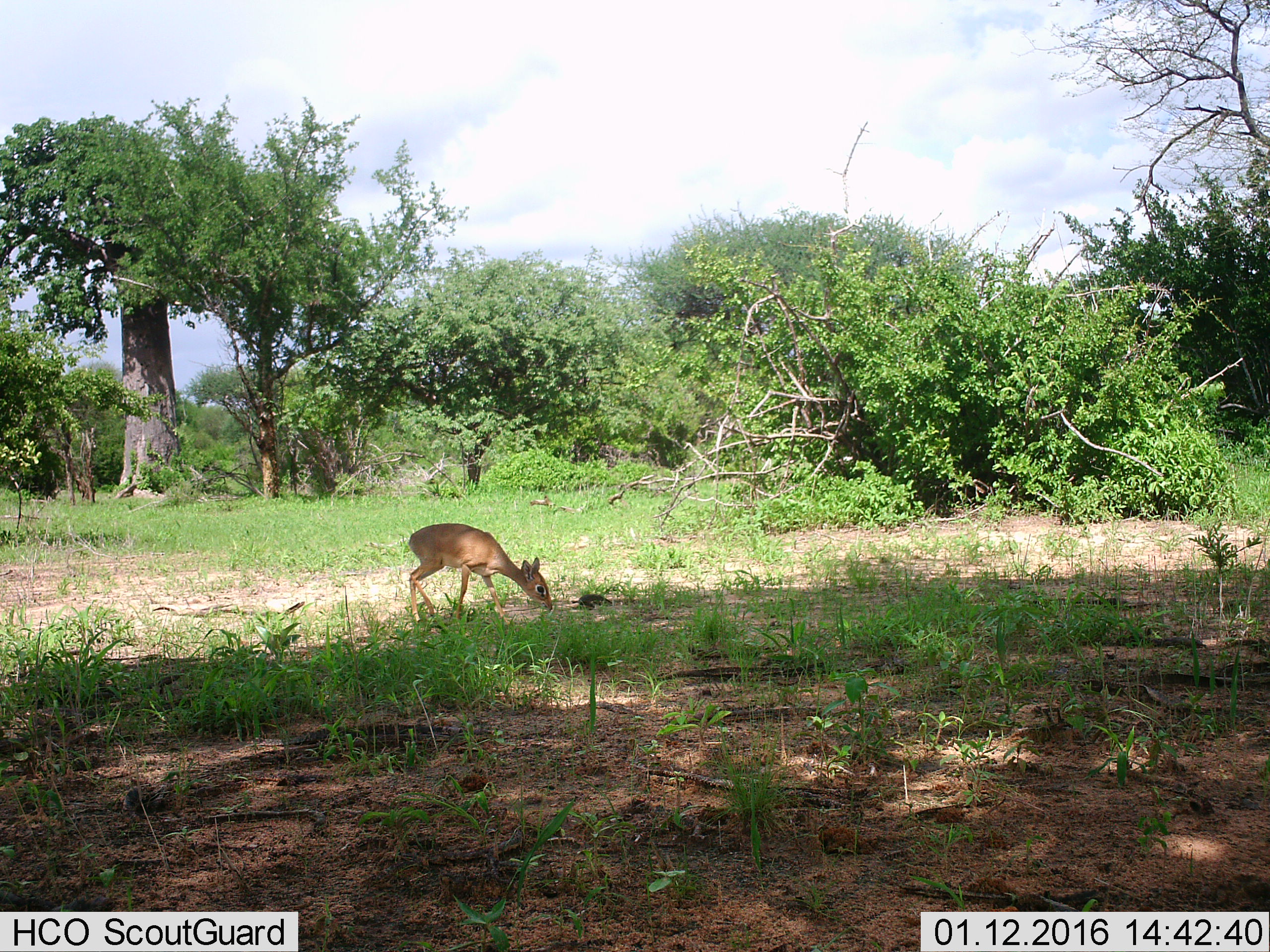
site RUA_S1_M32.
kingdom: Animalia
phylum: Chordata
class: Mammalia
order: Artiodactyla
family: Bovidae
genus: Madoqua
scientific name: Madoqua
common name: dik-dik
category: dikdik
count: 1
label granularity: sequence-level